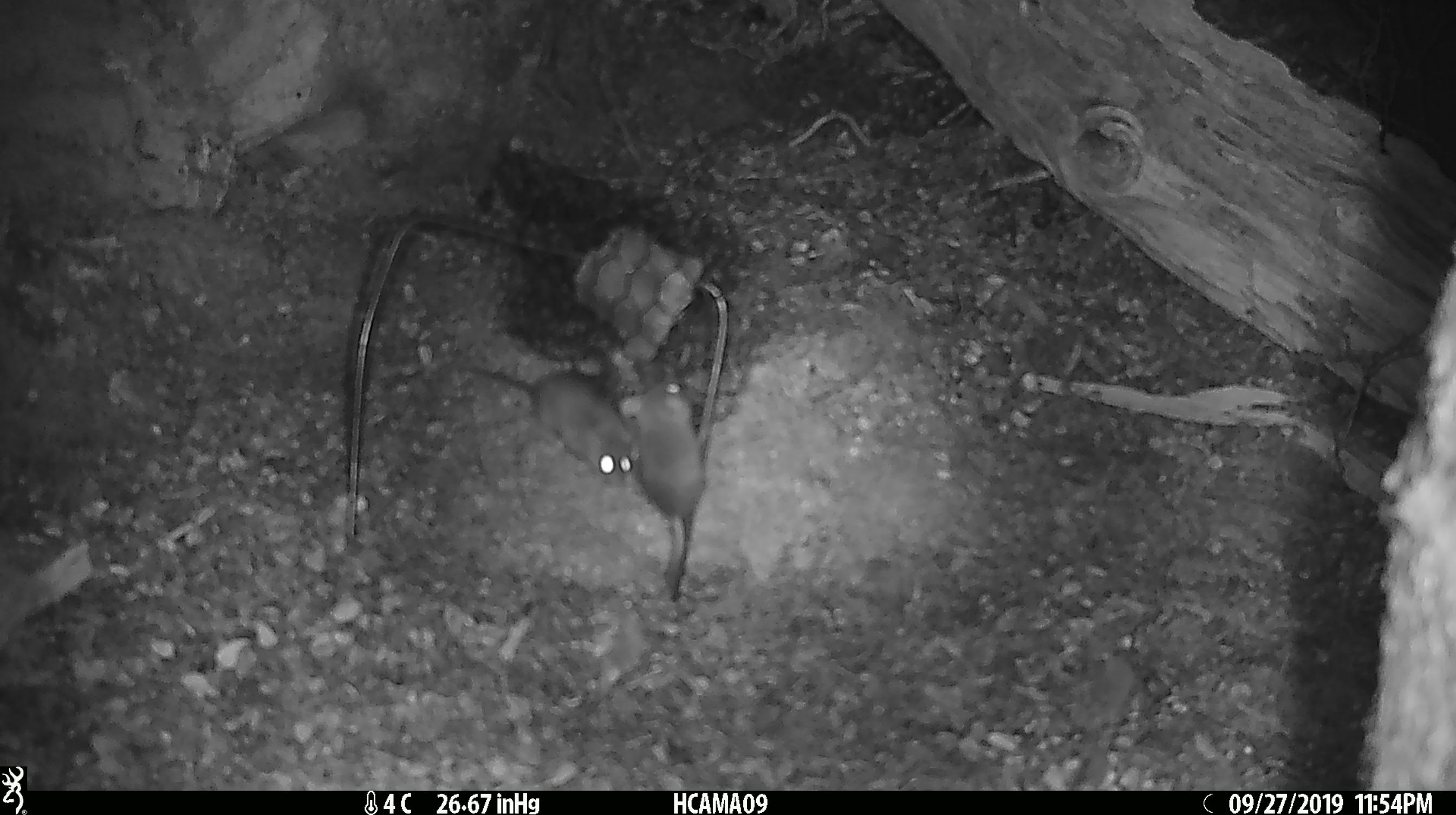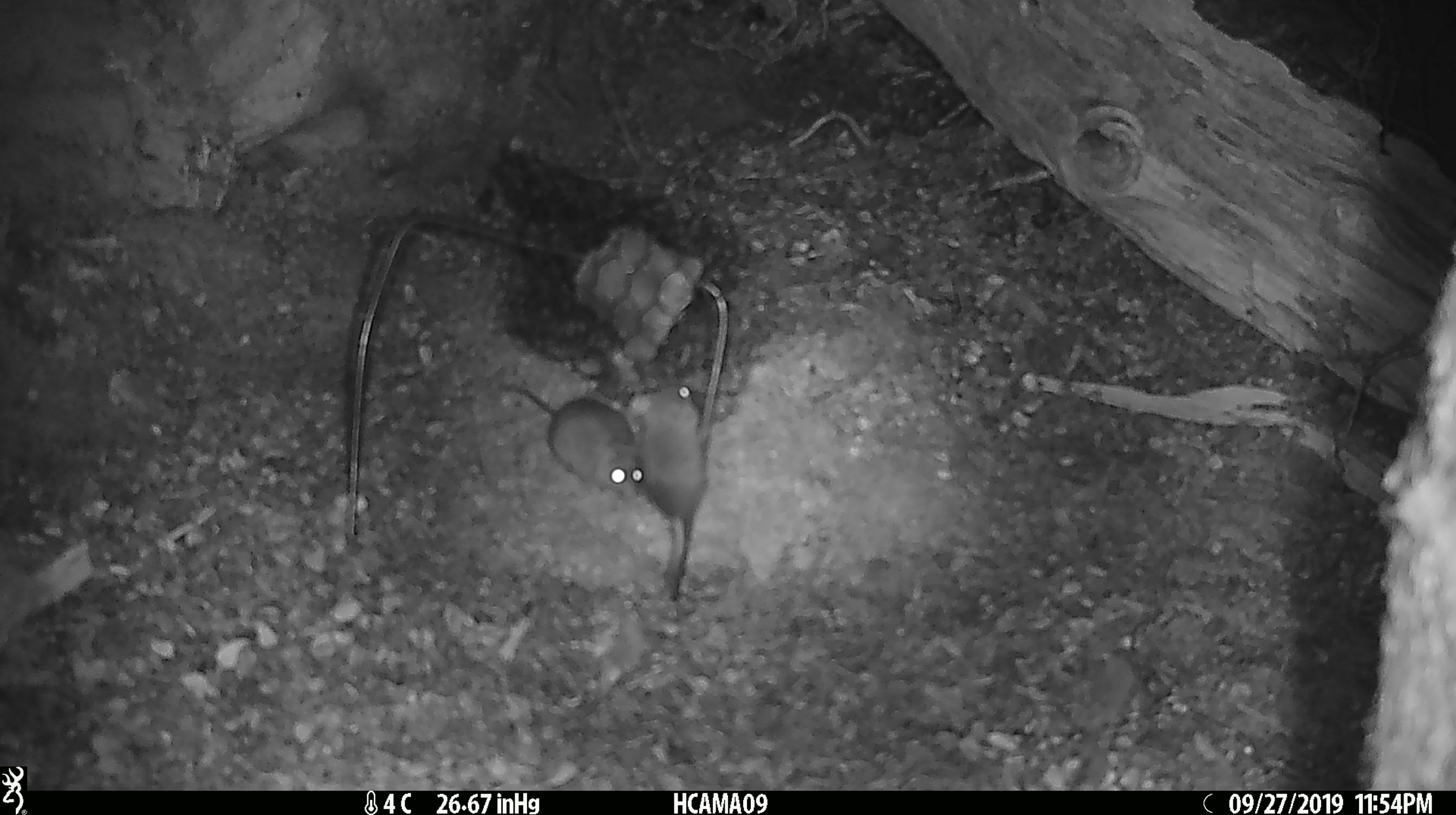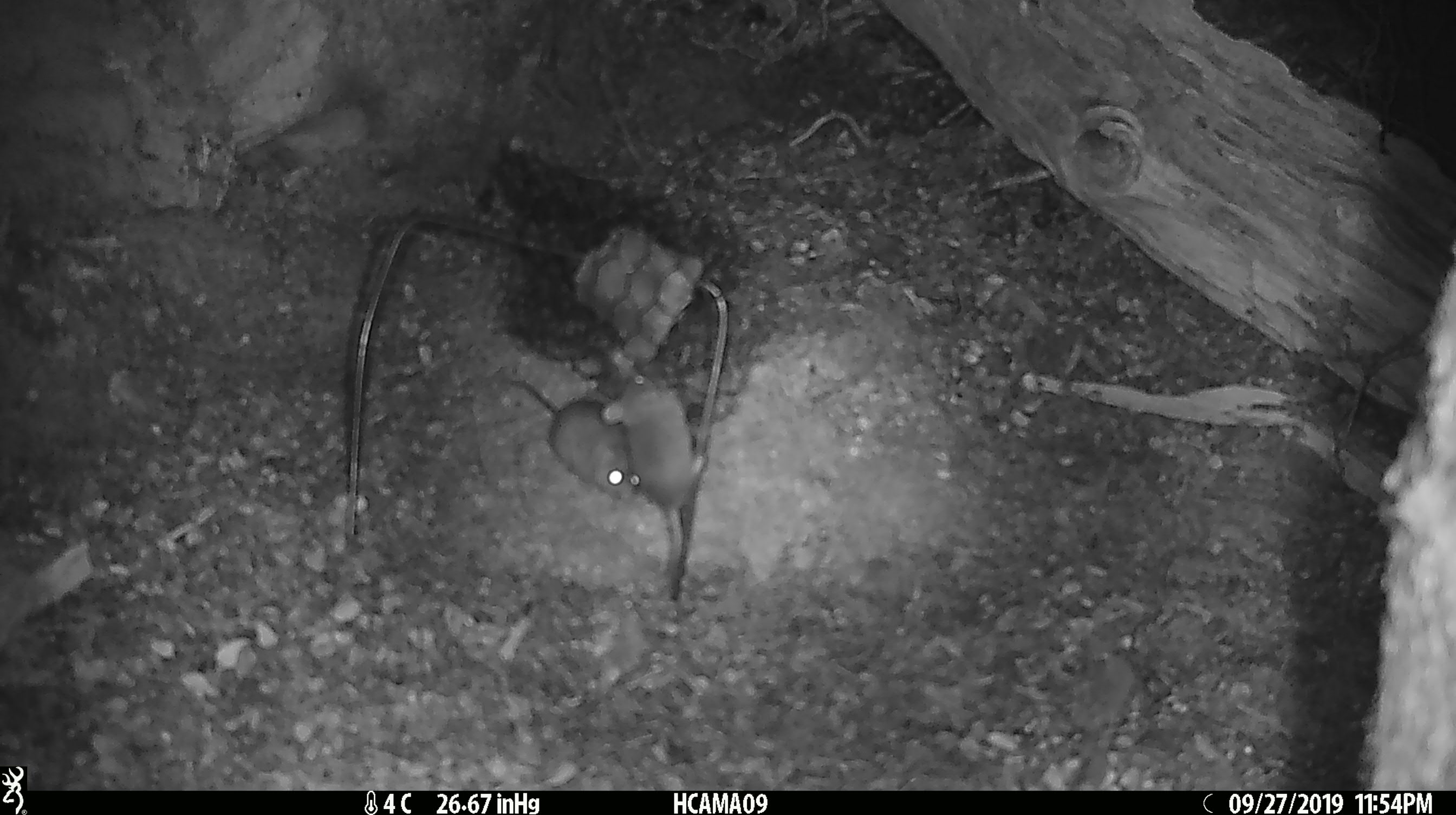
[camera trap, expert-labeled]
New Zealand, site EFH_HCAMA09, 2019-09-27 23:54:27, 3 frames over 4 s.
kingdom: Animalia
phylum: Chordata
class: Mammalia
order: Rodentia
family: Muridae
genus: Mus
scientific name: Mus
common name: mouse